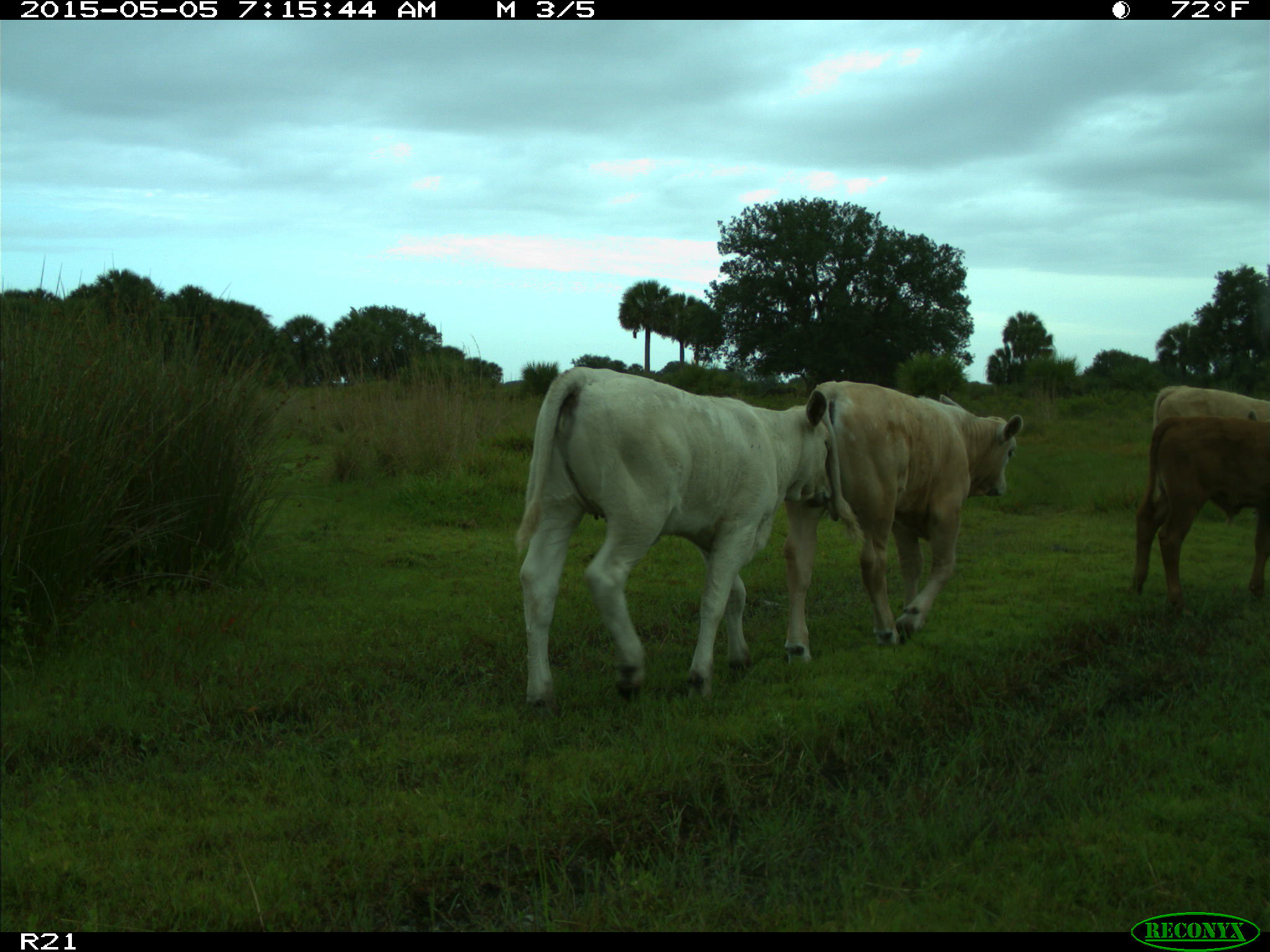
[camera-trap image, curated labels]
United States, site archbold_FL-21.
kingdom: Animalia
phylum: Chordata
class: Mammalia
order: Artiodactyla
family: Bovidae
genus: Bos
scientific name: Bos taurus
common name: domestic cow